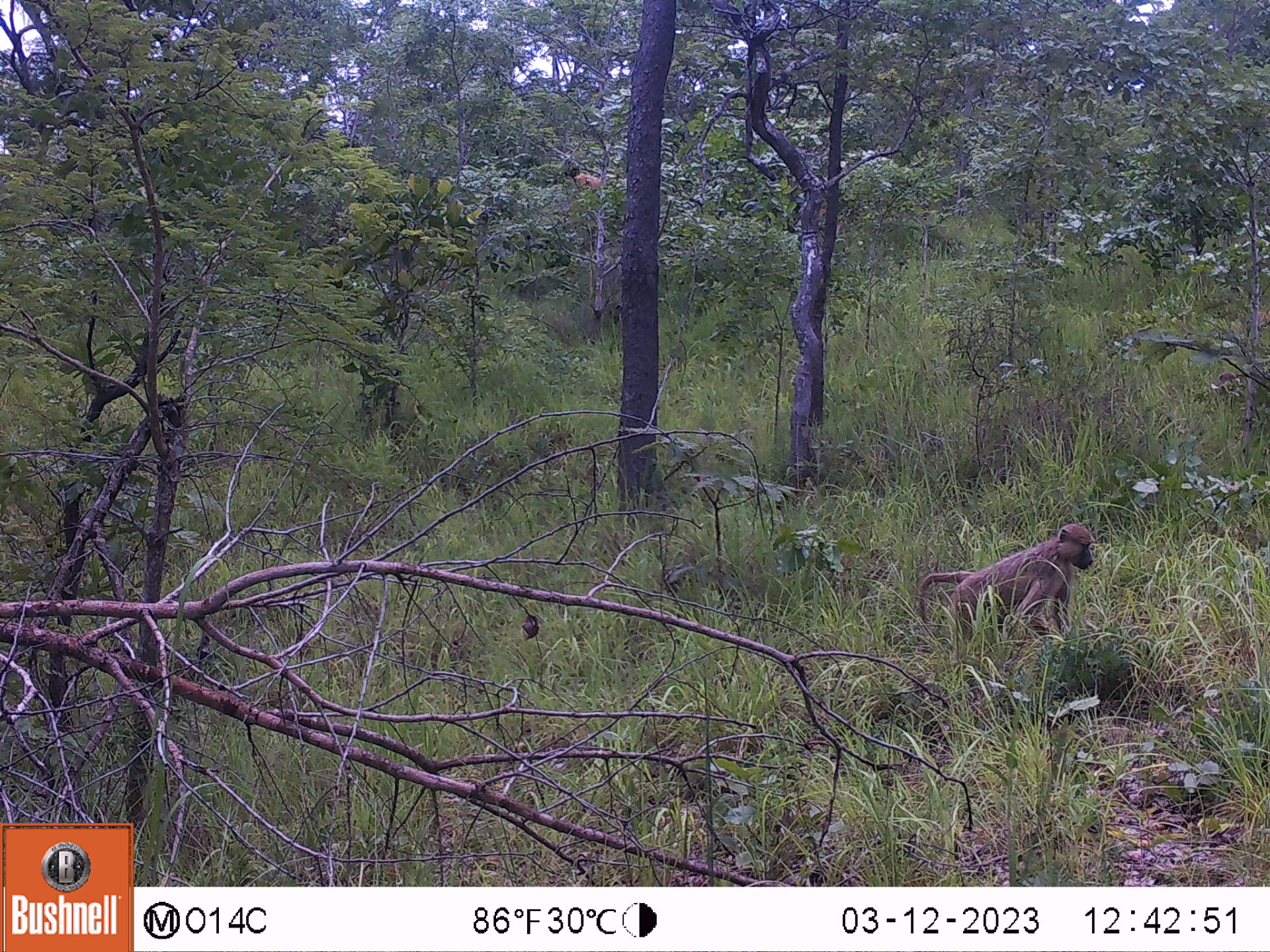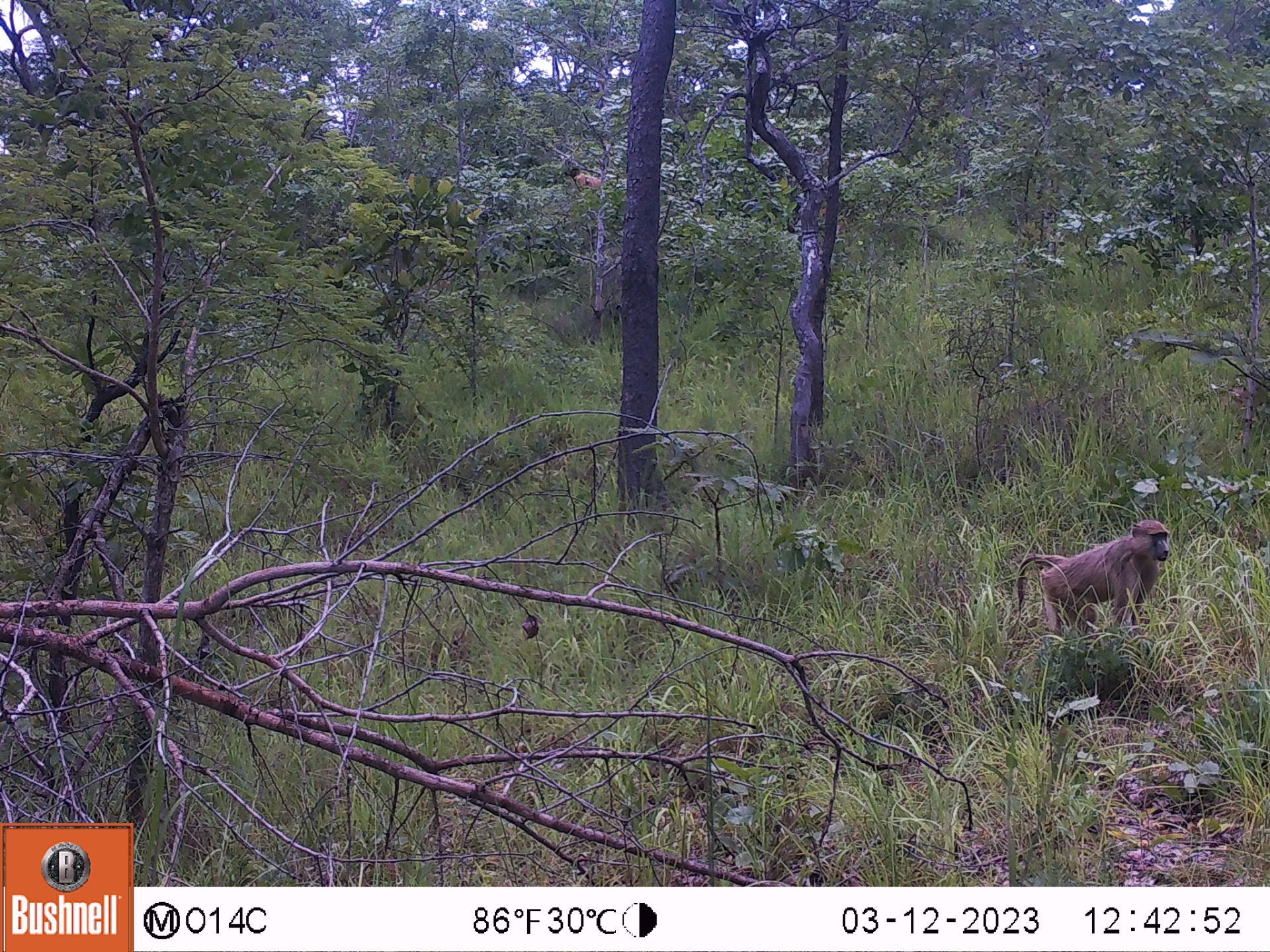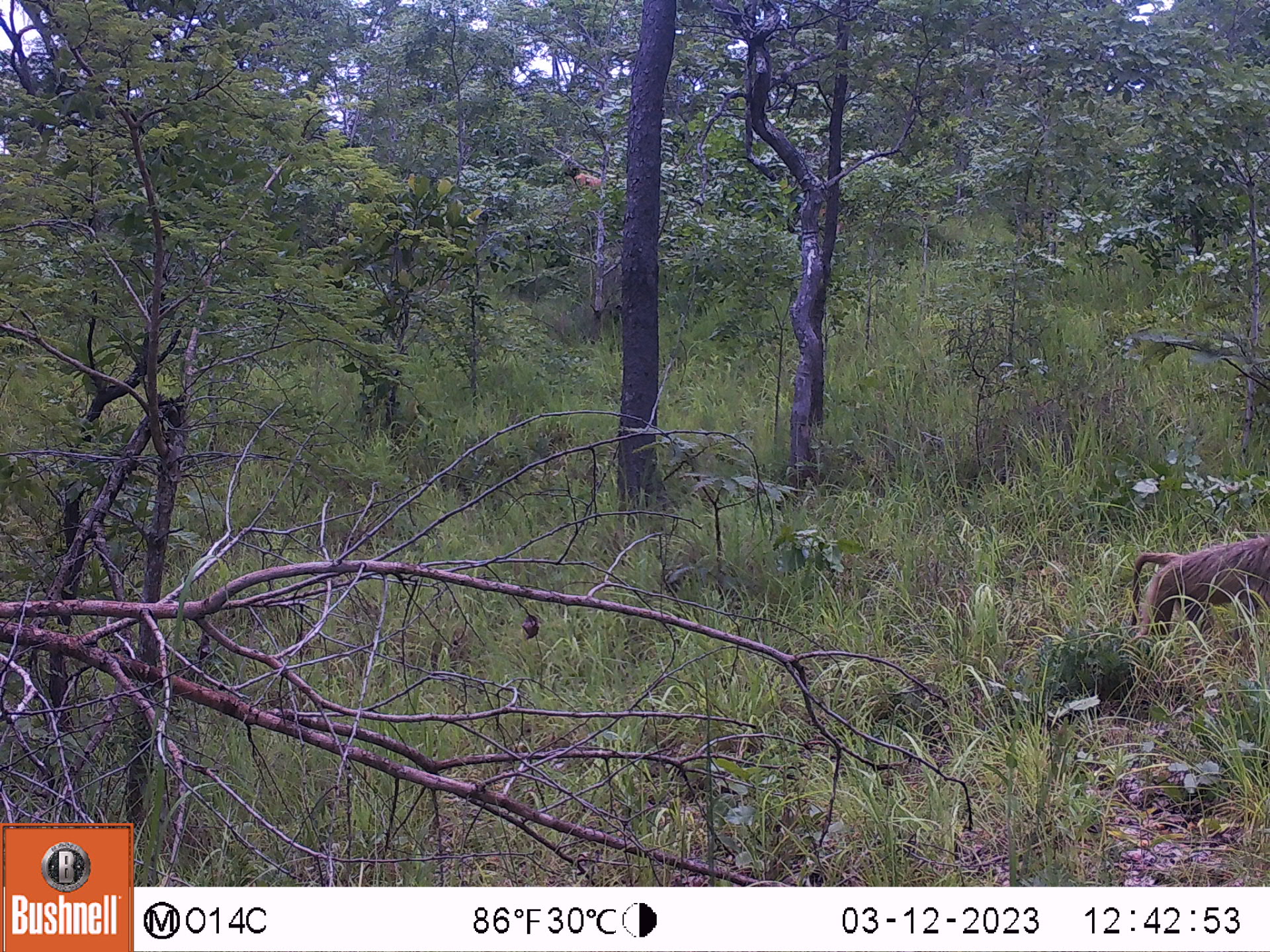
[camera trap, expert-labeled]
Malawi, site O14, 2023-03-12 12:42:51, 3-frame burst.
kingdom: Animalia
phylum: Chordata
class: Mammalia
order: Primates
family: Cercopithecidae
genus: Papio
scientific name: Papio cynocephalus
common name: yellow baboon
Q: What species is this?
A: Yellow baboon (Papio cynocephalus).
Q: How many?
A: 1.